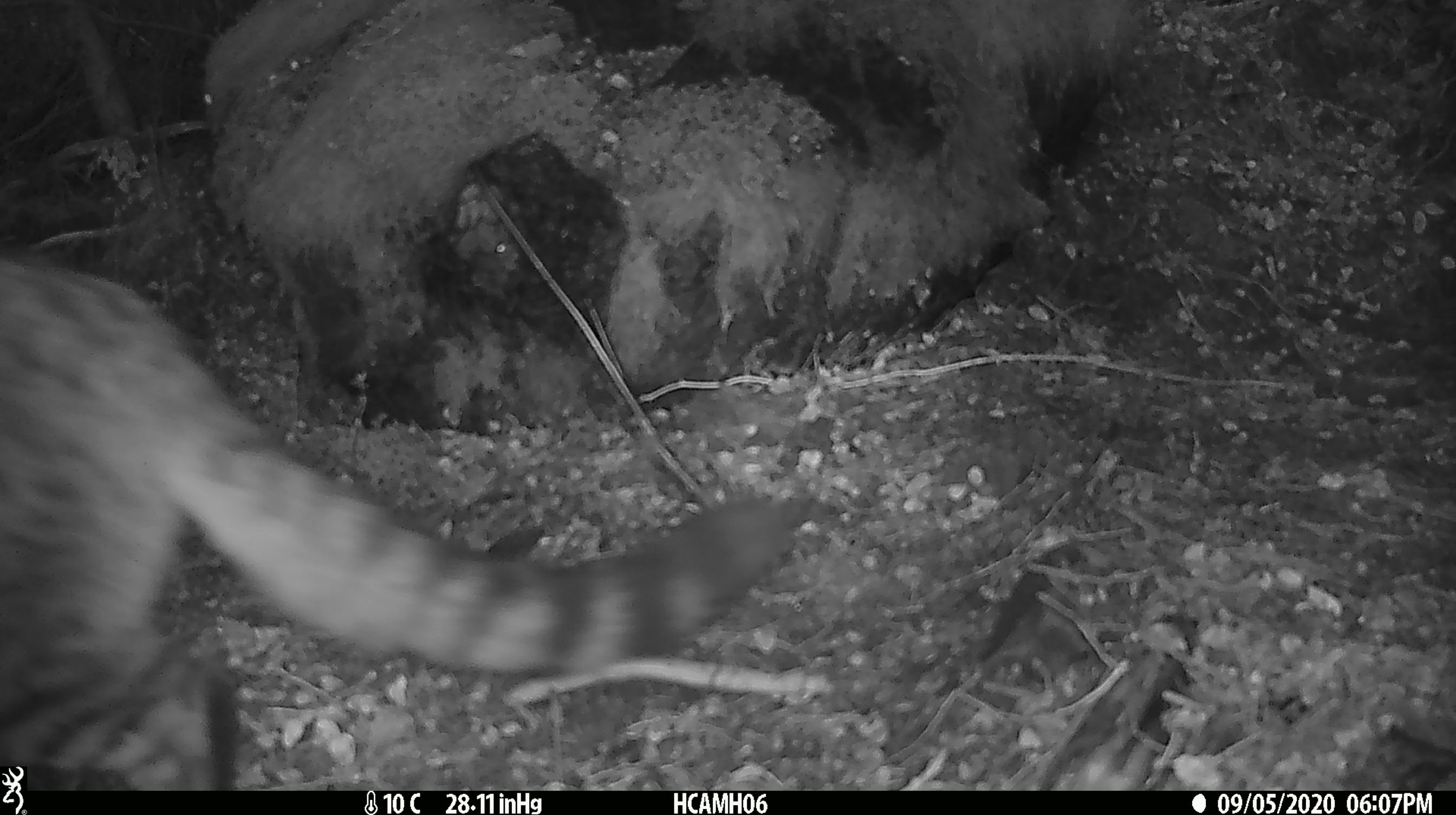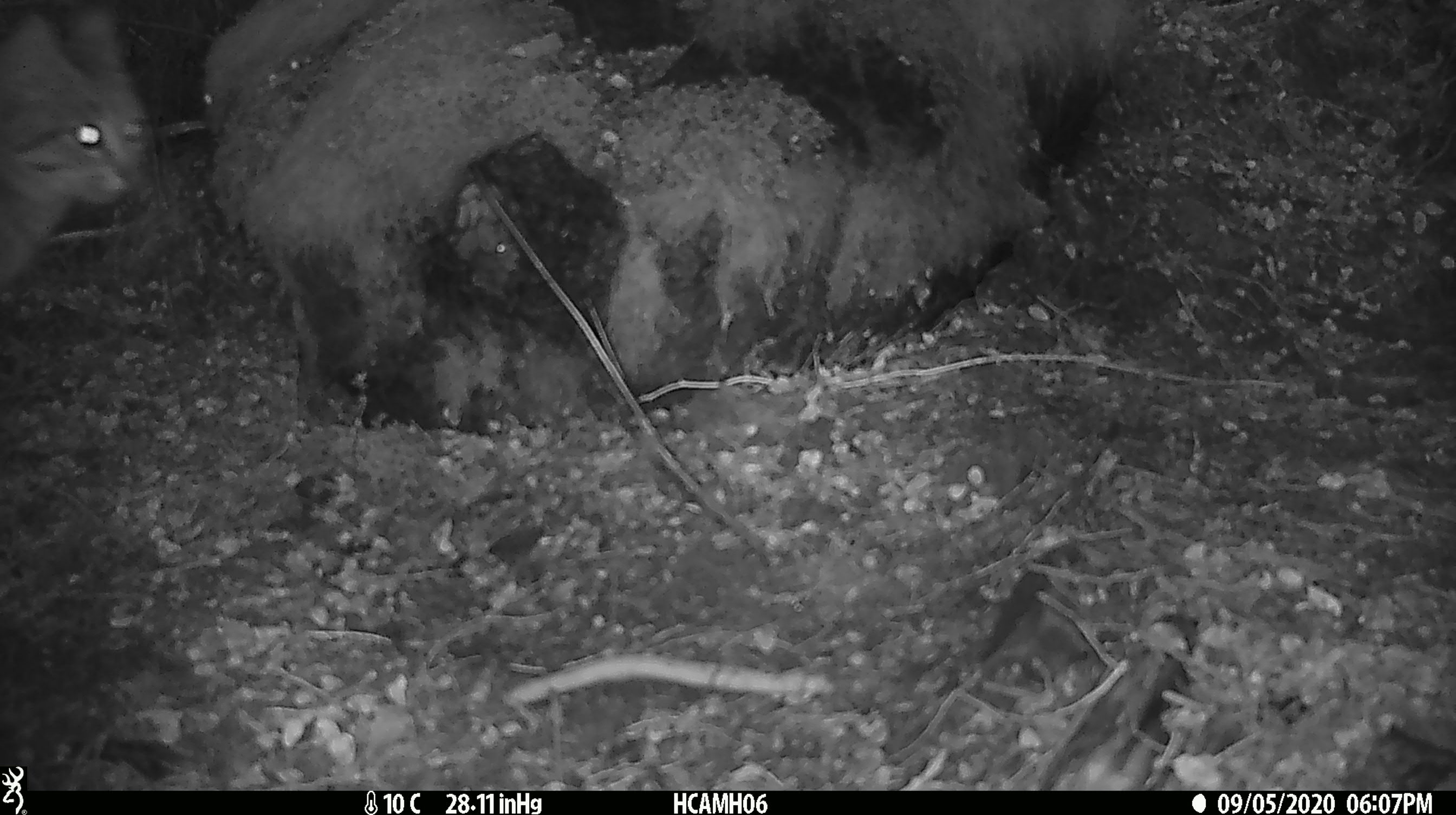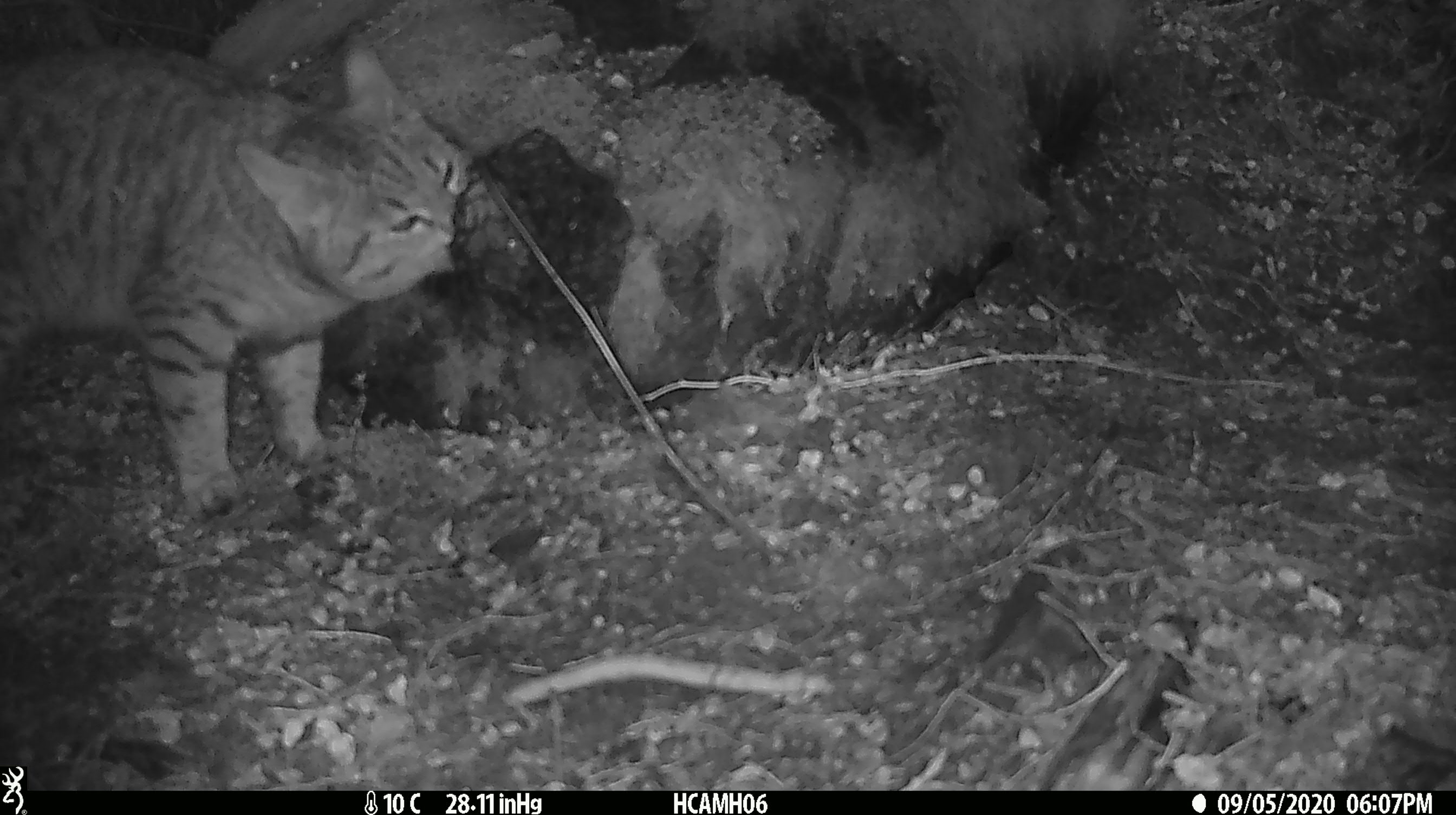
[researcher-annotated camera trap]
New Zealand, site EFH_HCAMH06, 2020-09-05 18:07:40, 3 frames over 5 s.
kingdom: Animalia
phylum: Chordata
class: Mammalia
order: Carnivora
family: Felidae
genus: Felis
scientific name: Felis catus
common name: domestic cat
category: cat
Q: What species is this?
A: Cat (domestic cat) (Felis catus).